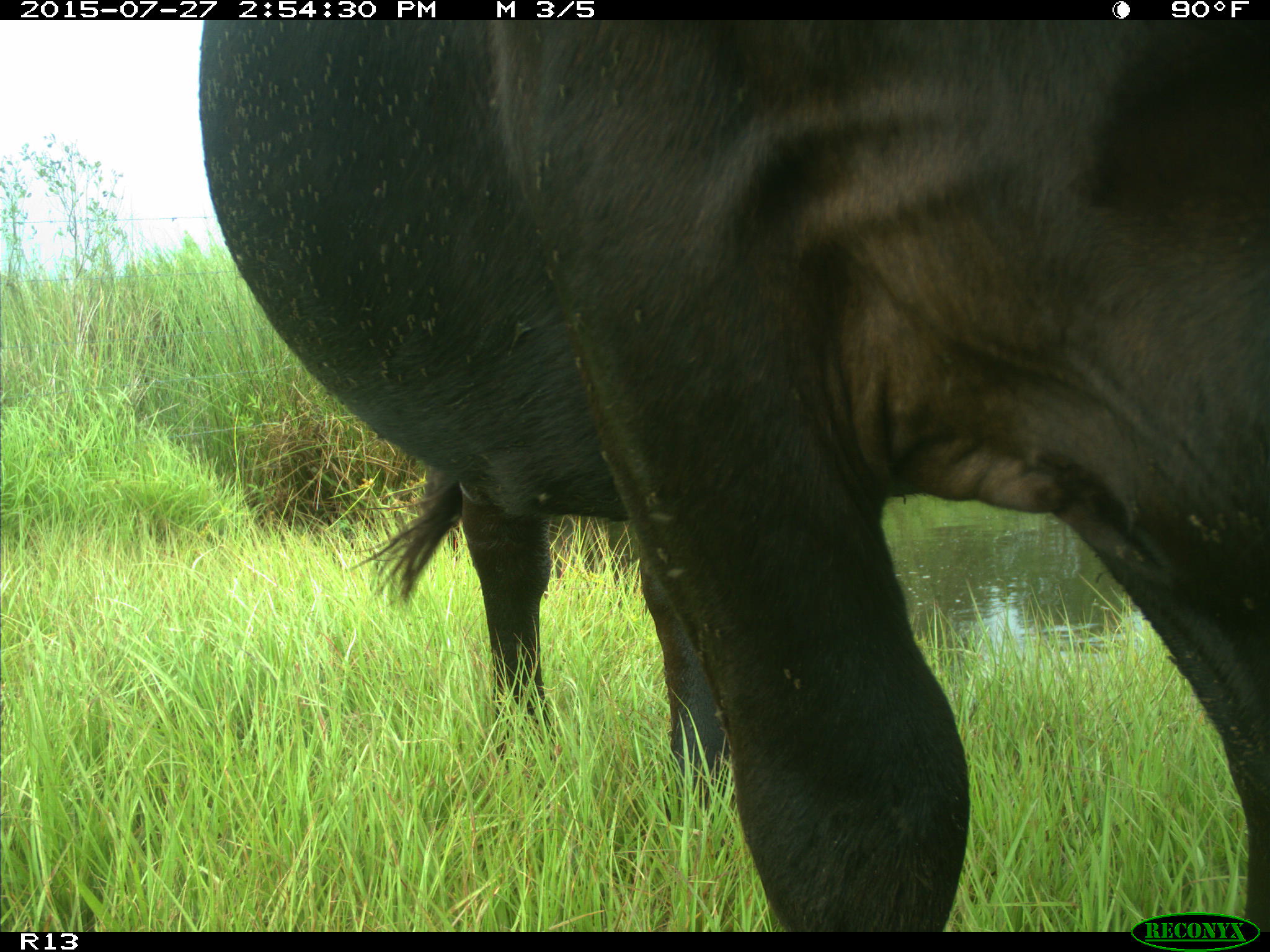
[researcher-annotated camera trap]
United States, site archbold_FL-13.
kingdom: Animalia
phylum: Chordata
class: Mammalia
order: Artiodactyla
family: Bovidae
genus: Bos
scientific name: Bos taurus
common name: domestic cow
Bos taurus (domestic cow).